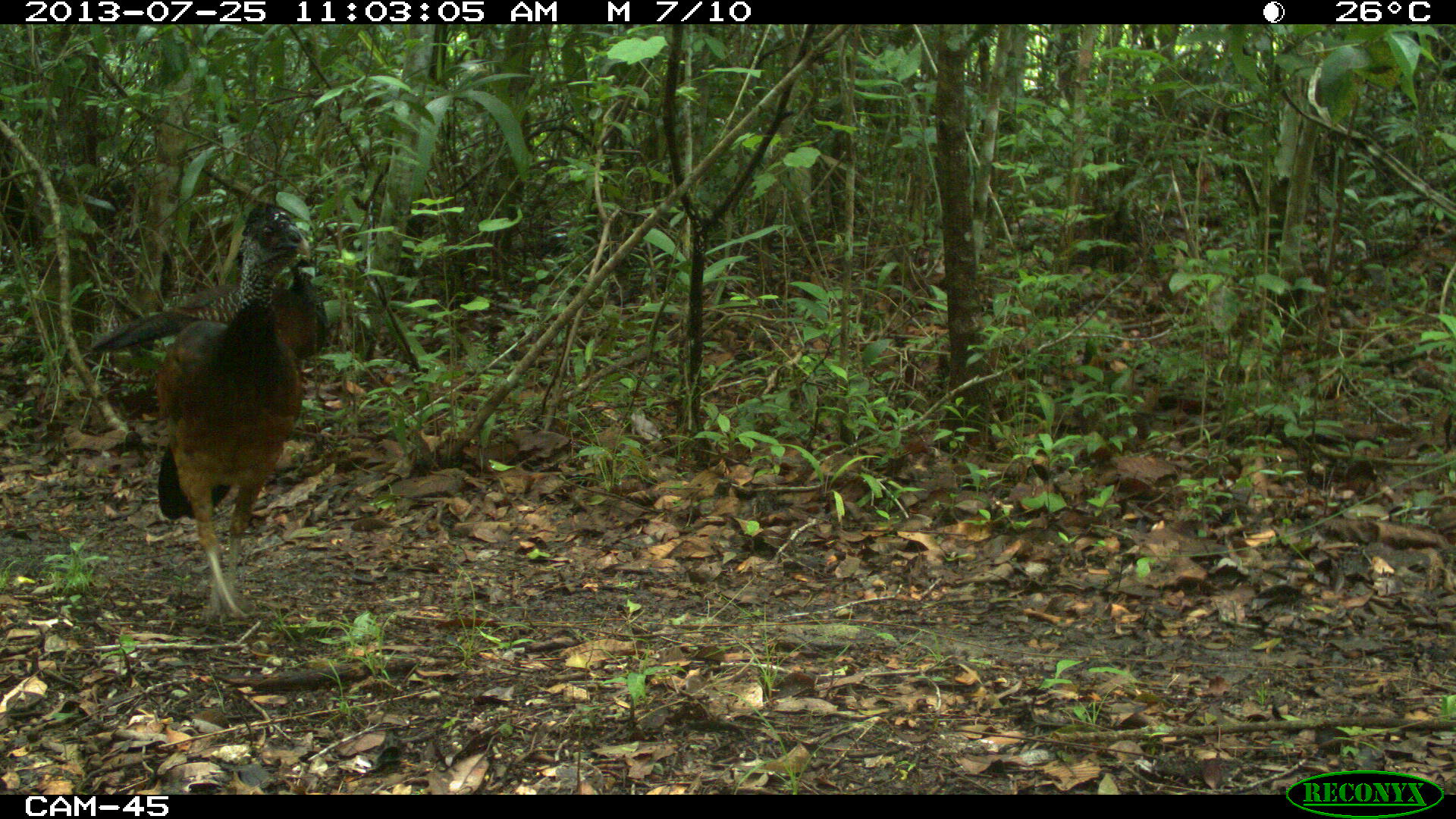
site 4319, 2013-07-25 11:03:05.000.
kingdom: Animalia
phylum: Chordata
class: Aves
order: Galliformes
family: Cracidae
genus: Crax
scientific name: Crax rubra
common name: great curassow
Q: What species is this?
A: Crax rubra (great curassow).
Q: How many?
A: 2.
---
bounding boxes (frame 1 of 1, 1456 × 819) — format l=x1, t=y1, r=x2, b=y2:
crax rubra: l=89, t=199, r=328, b=621